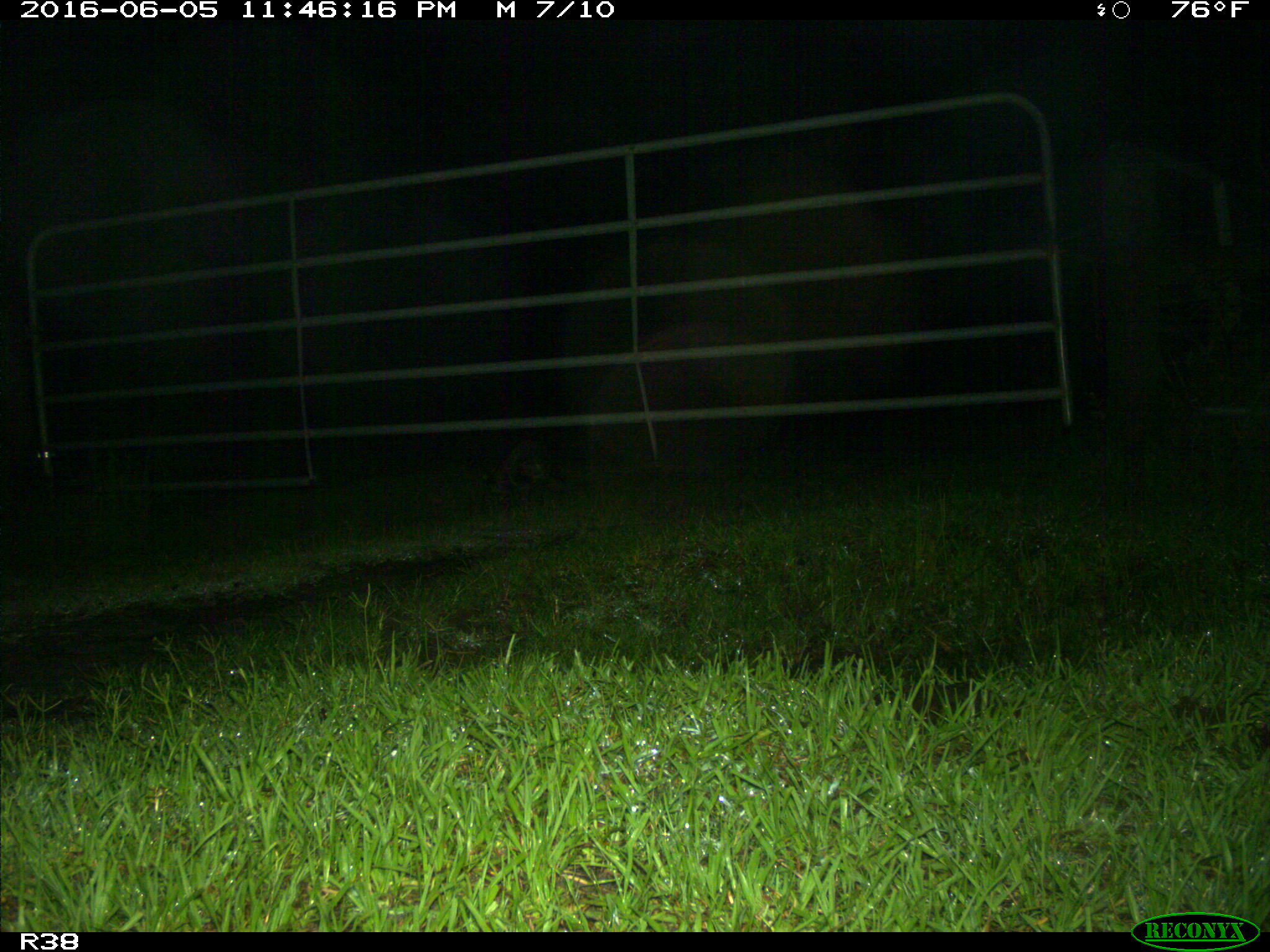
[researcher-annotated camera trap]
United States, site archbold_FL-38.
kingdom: Animalia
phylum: Chordata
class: Mammalia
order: Carnivora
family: Procyonidae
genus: Procyon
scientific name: Procyon lotor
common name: common raccoon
Procyon lotor (common raccoon).